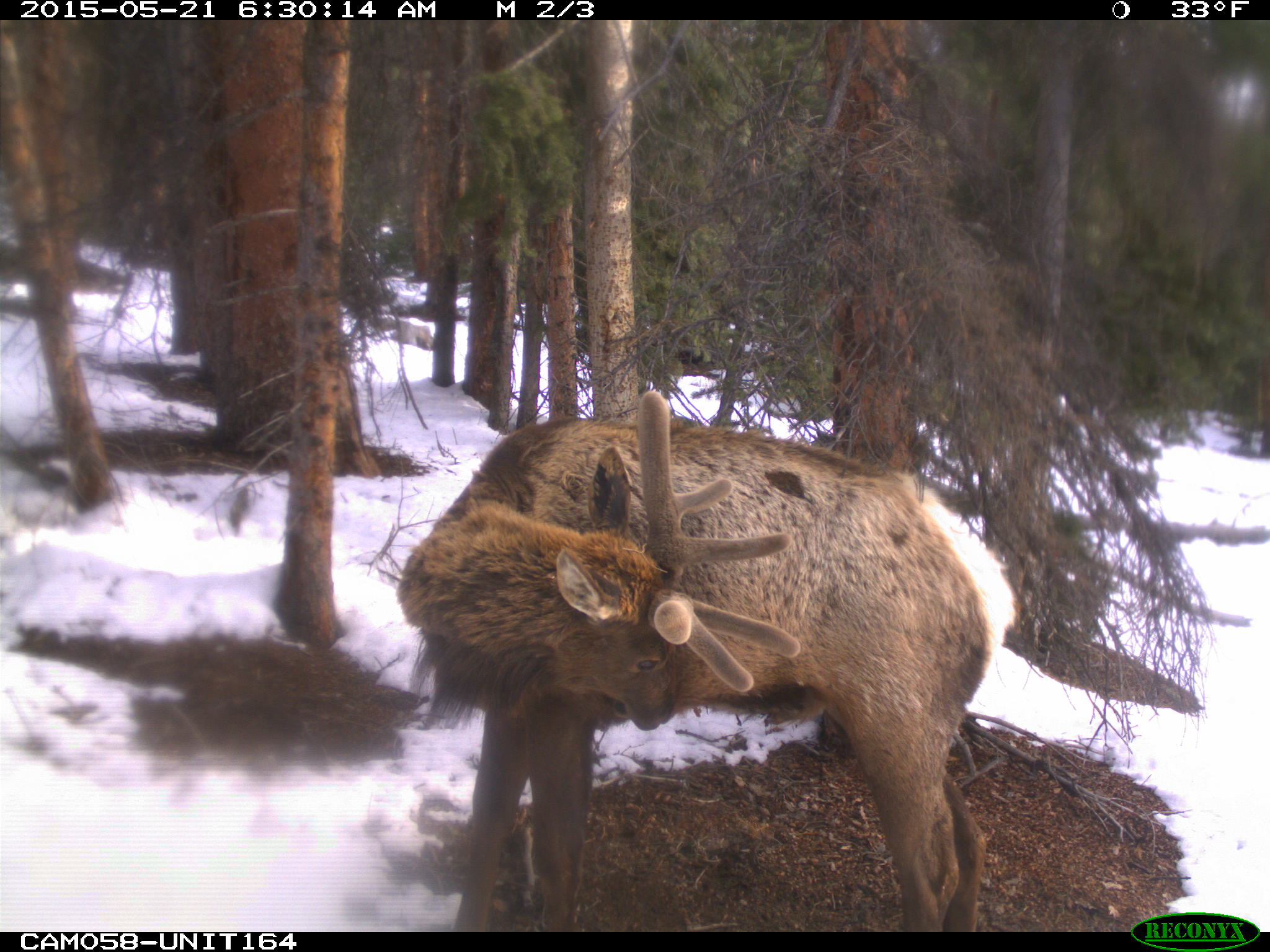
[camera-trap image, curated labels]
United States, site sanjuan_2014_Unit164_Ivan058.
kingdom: Animalia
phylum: Chordata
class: Mammalia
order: Artiodactyla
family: Cervidae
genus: Cervus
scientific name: Cervus elaphus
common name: red deer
Cervus elaphus (red deer).